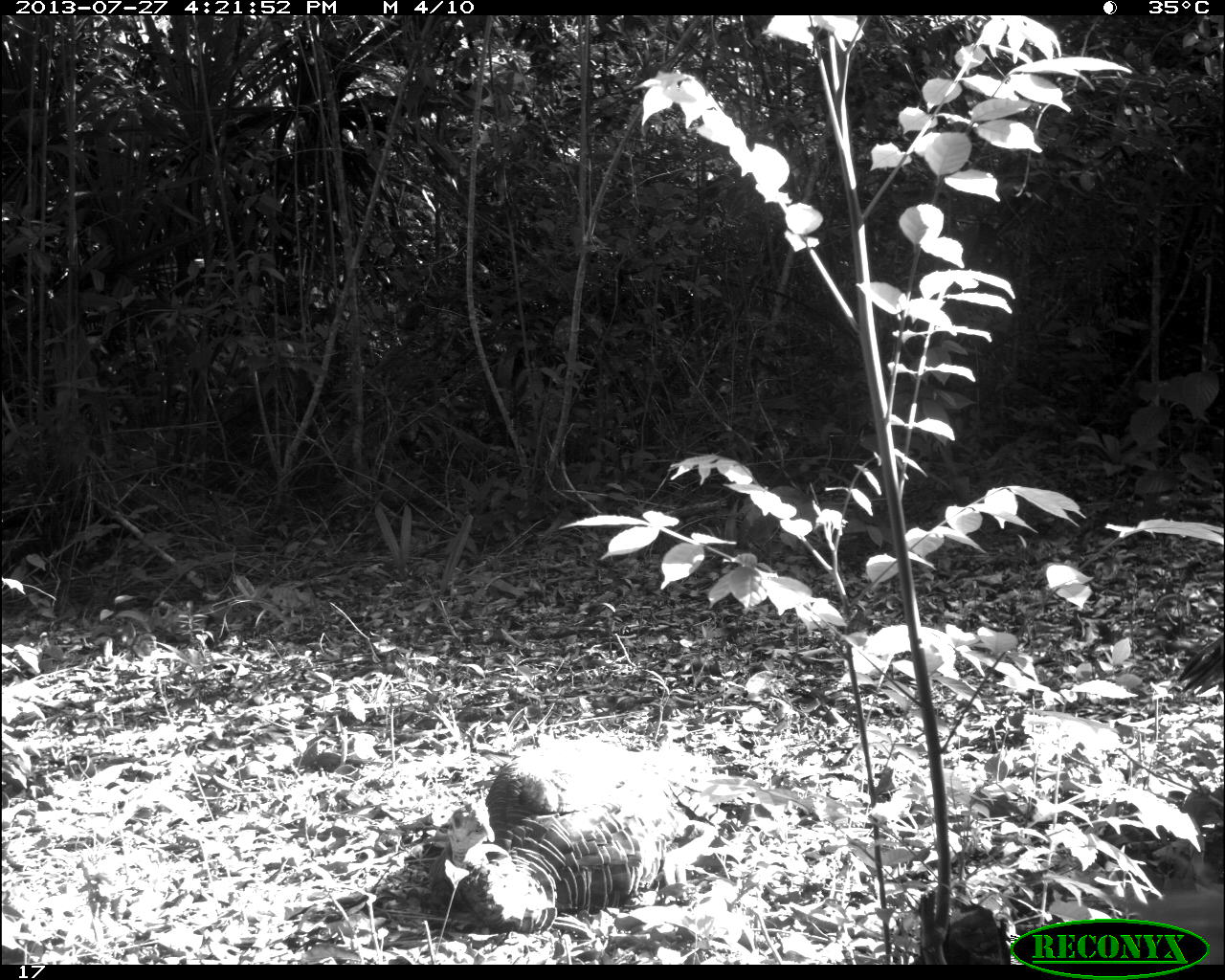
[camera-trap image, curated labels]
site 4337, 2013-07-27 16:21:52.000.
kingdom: Animalia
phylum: Chordata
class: Aves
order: Galliformes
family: Phasianidae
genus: Meleagris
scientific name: Meleagris ocellata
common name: ocellated turkey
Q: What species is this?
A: Meleagris ocellata (ocellated turkey).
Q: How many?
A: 2.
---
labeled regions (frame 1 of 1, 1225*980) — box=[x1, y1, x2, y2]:
meleagris ocellata: box=[424, 736, 727, 934]; box=[1112, 889, 1221, 963]